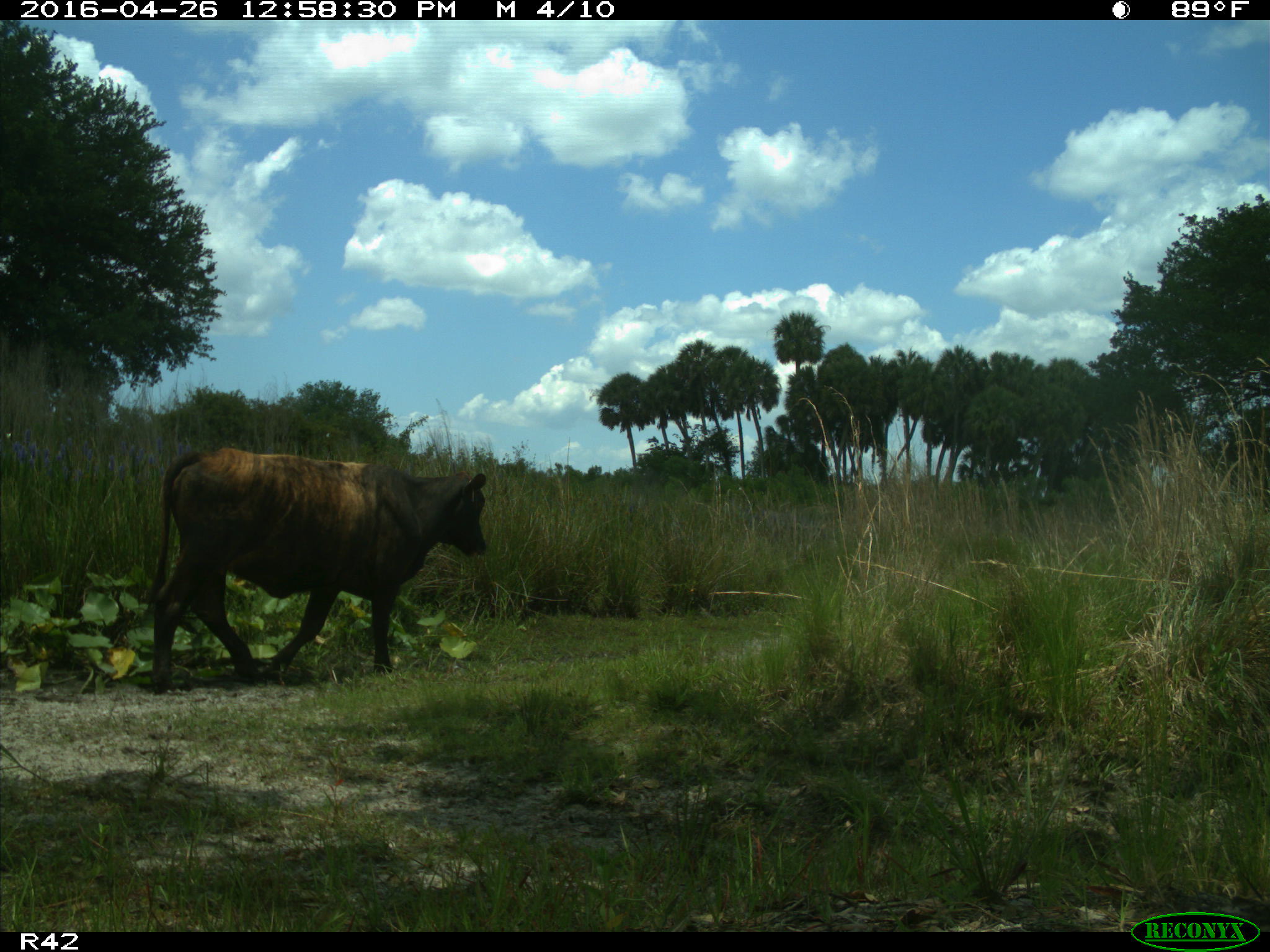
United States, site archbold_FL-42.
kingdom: Animalia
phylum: Chordata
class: Mammalia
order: Artiodactyla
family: Bovidae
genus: Bos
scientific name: Bos taurus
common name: domestic cow